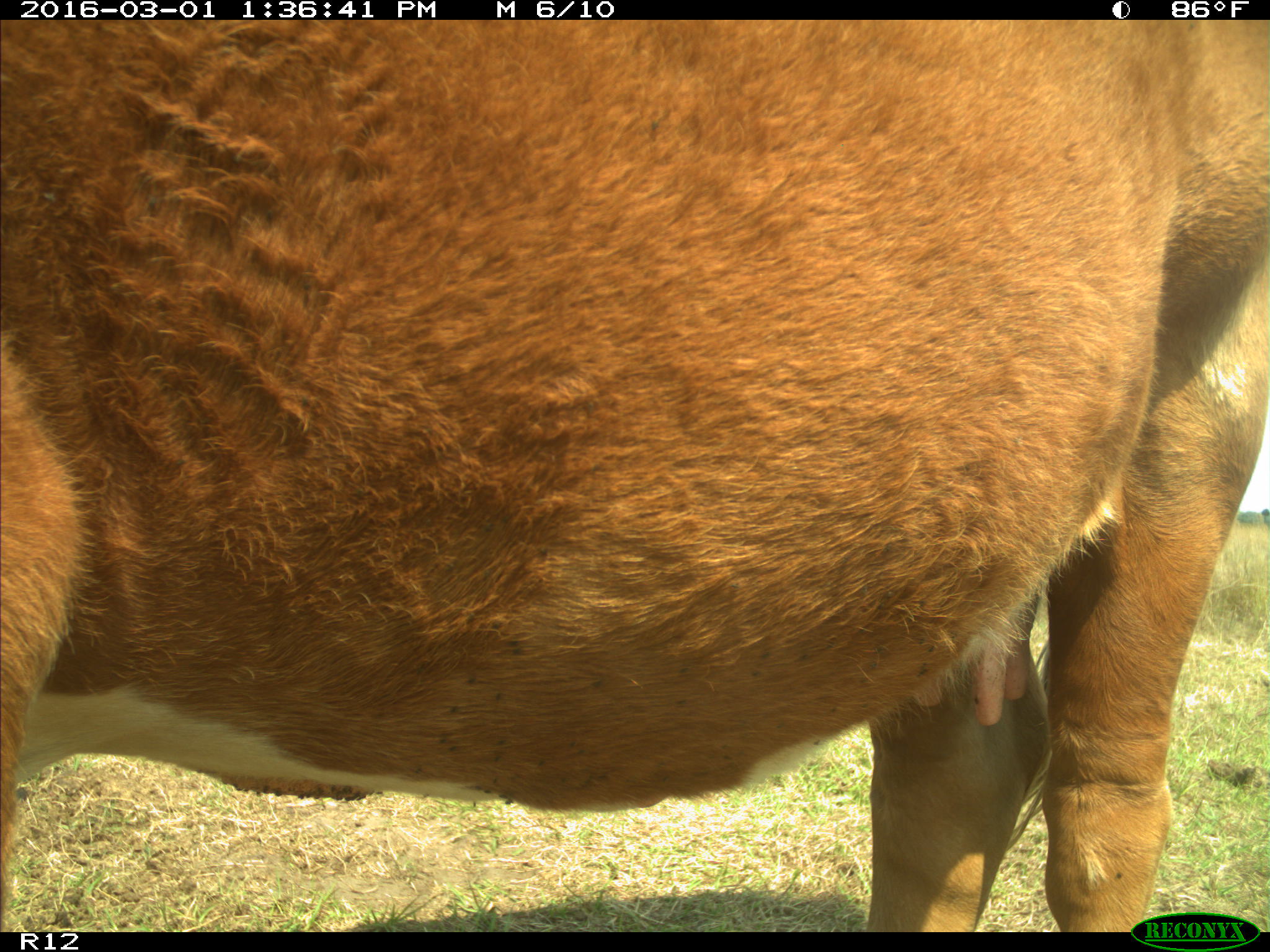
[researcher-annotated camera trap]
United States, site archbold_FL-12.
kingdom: Animalia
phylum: Chordata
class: Mammalia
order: Artiodactyla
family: Bovidae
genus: Bos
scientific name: Bos taurus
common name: domestic cow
Bos taurus (domestic cow).